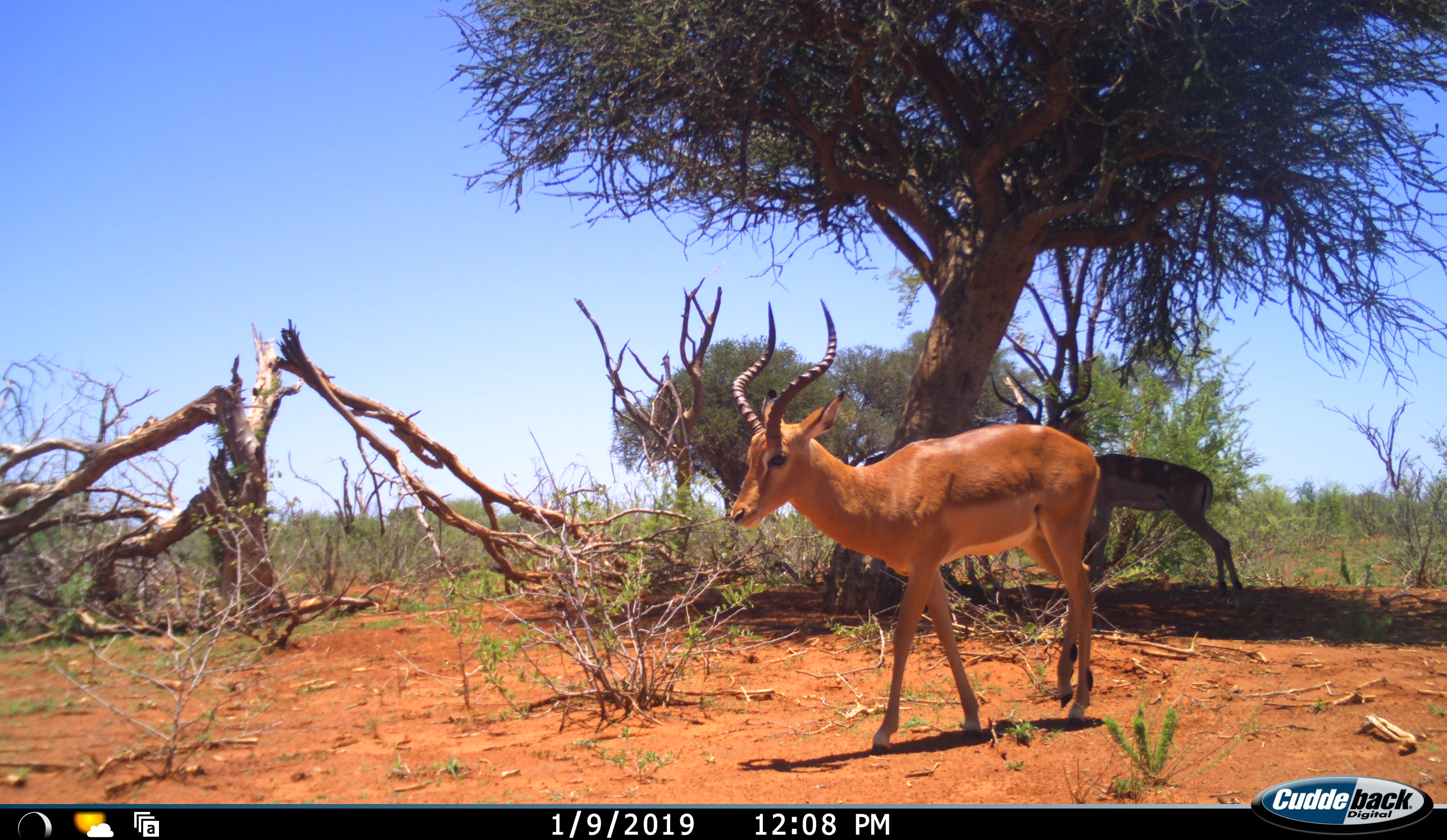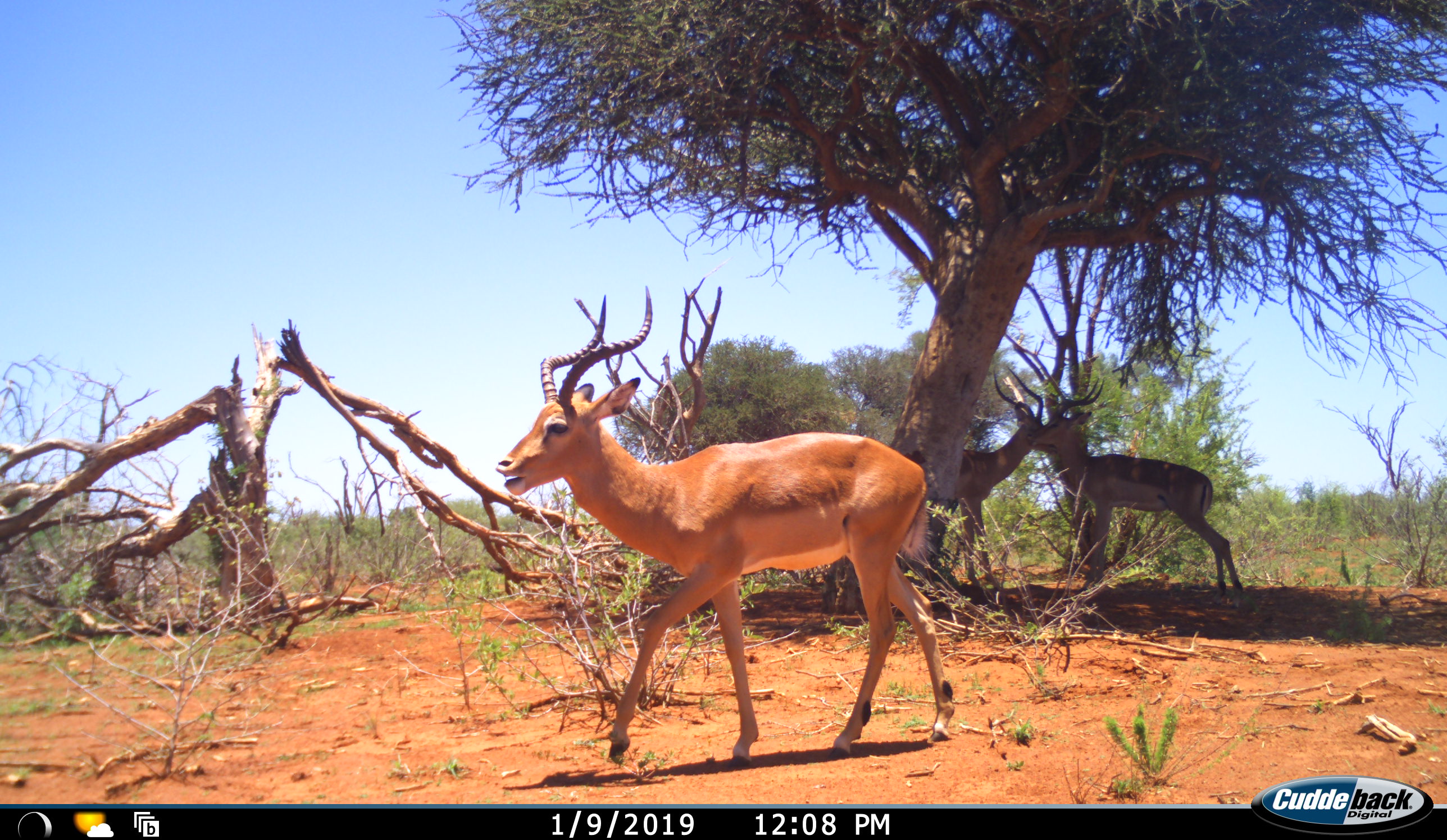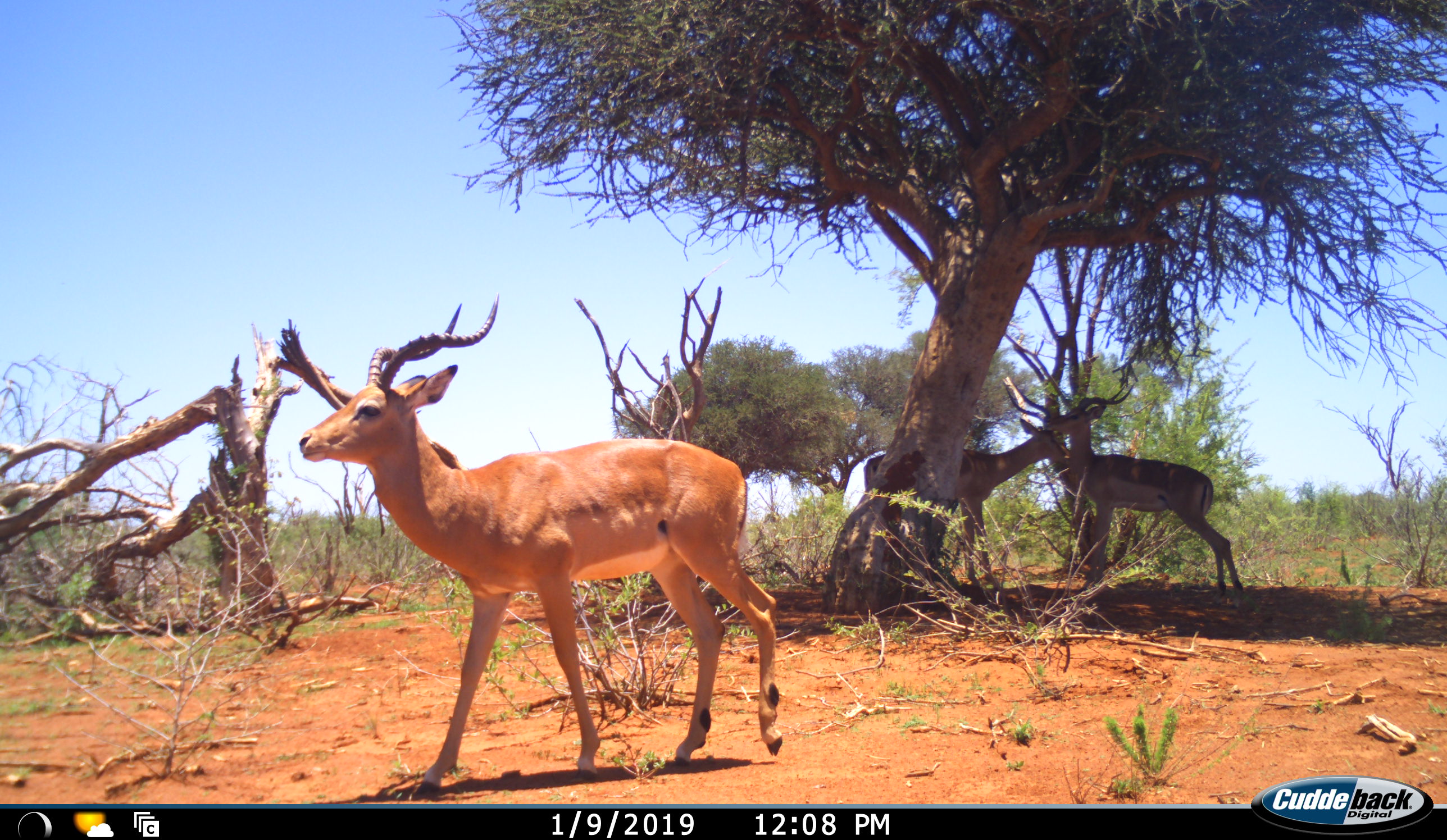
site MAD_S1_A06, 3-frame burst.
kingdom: Animalia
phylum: Chordata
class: Mammalia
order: Artiodactyla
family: Bovidae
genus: Aepyceros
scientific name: Aepyceros melampus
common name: impala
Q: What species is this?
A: Impala (Aepyceros melampus).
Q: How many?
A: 3.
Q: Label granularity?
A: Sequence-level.